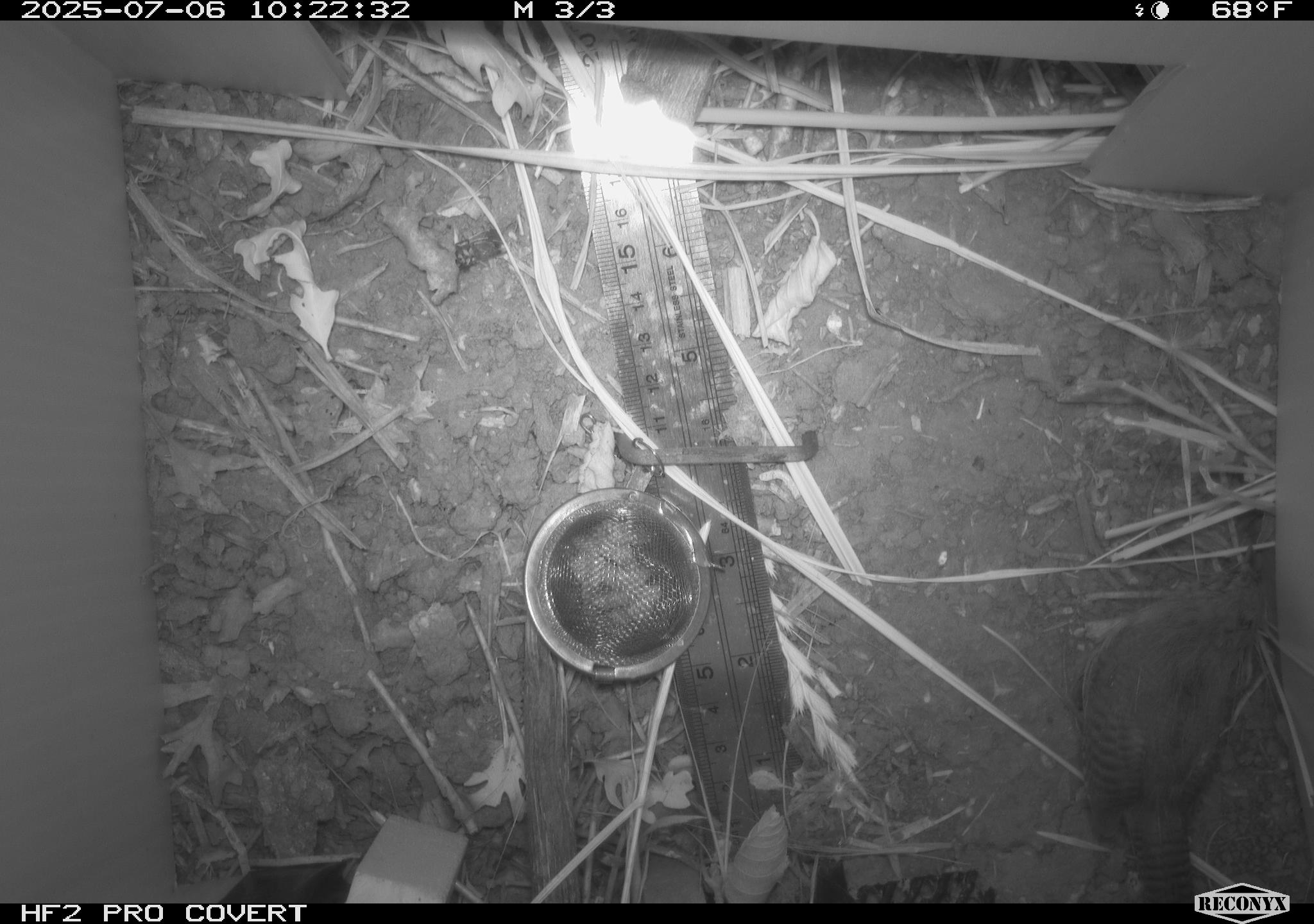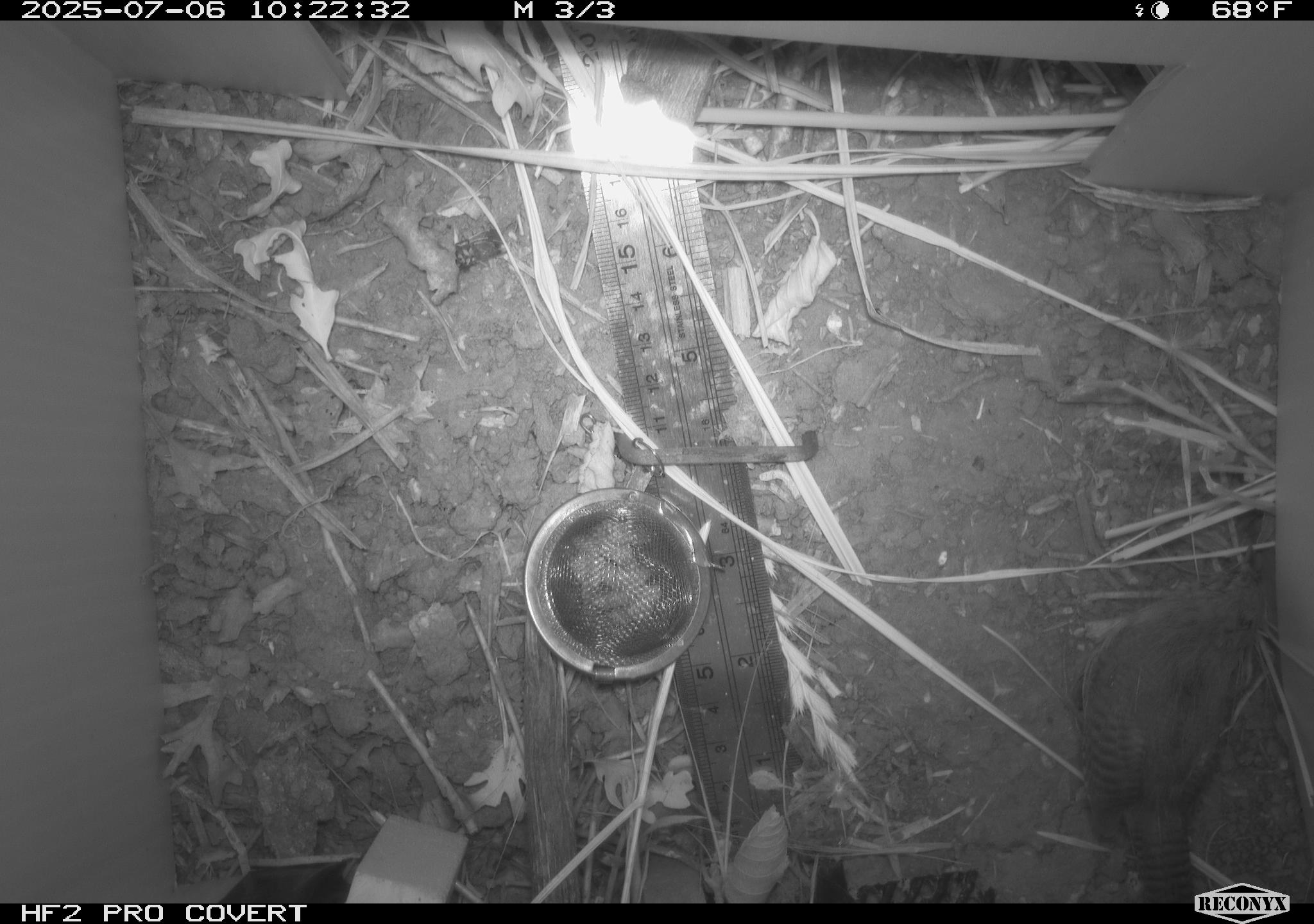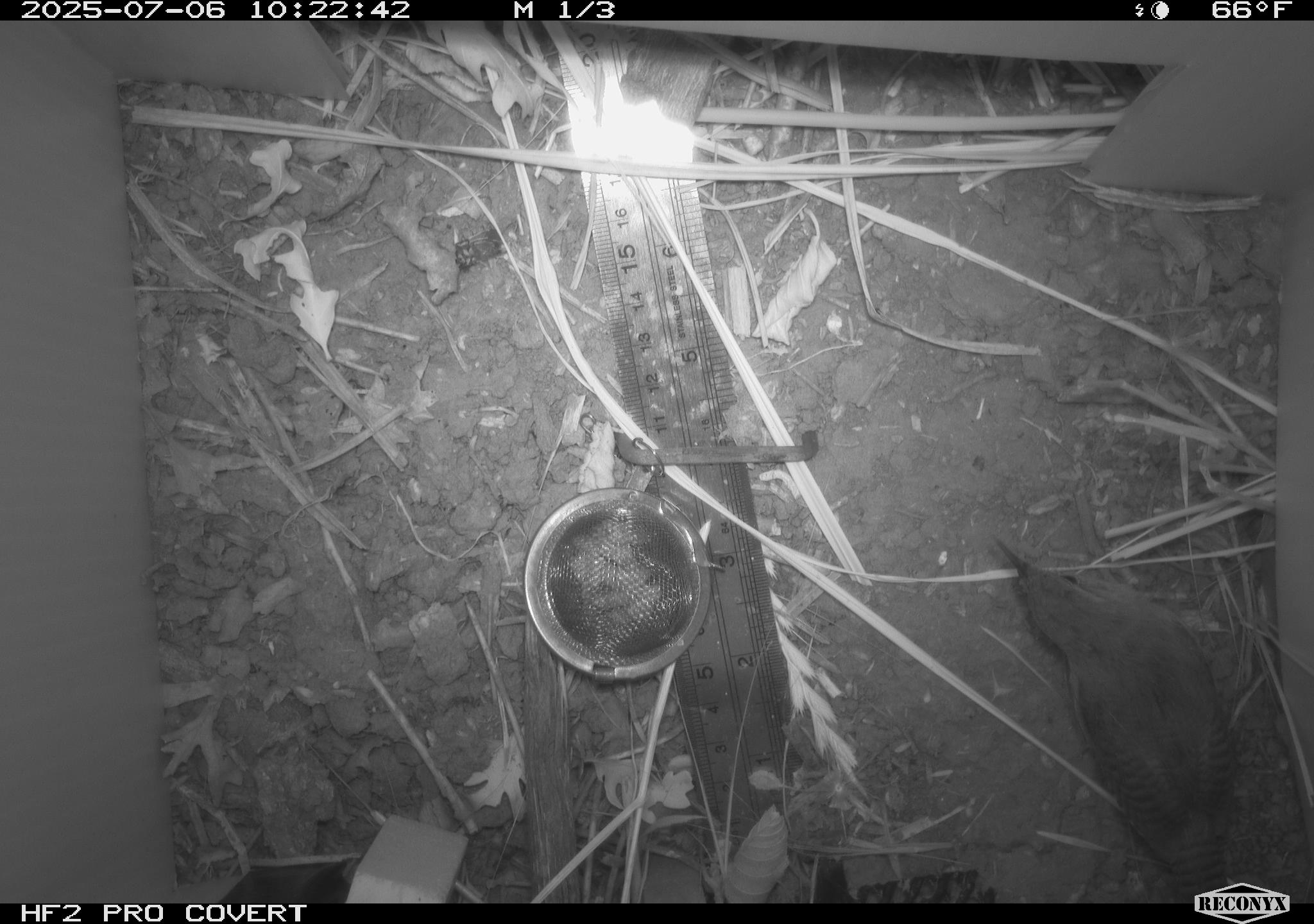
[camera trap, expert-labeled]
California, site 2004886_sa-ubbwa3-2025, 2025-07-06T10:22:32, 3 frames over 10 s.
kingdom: Animalia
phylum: Chordata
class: Aves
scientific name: Aves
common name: bird